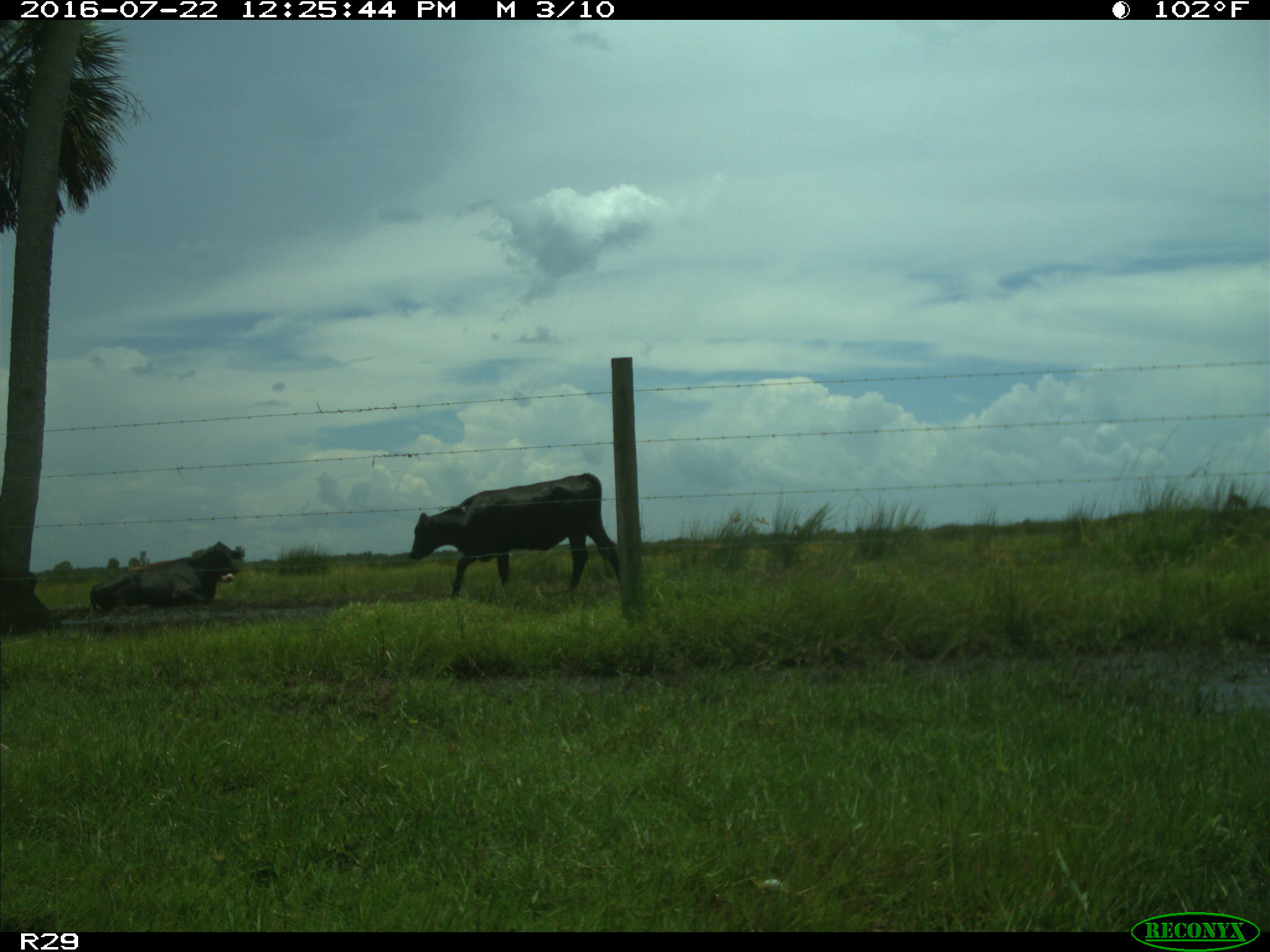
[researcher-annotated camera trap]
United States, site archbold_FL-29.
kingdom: Animalia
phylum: Chordata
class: Mammalia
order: Artiodactyla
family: Bovidae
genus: Bos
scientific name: Bos taurus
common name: domestic cow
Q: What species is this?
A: Bos taurus (domestic cow).